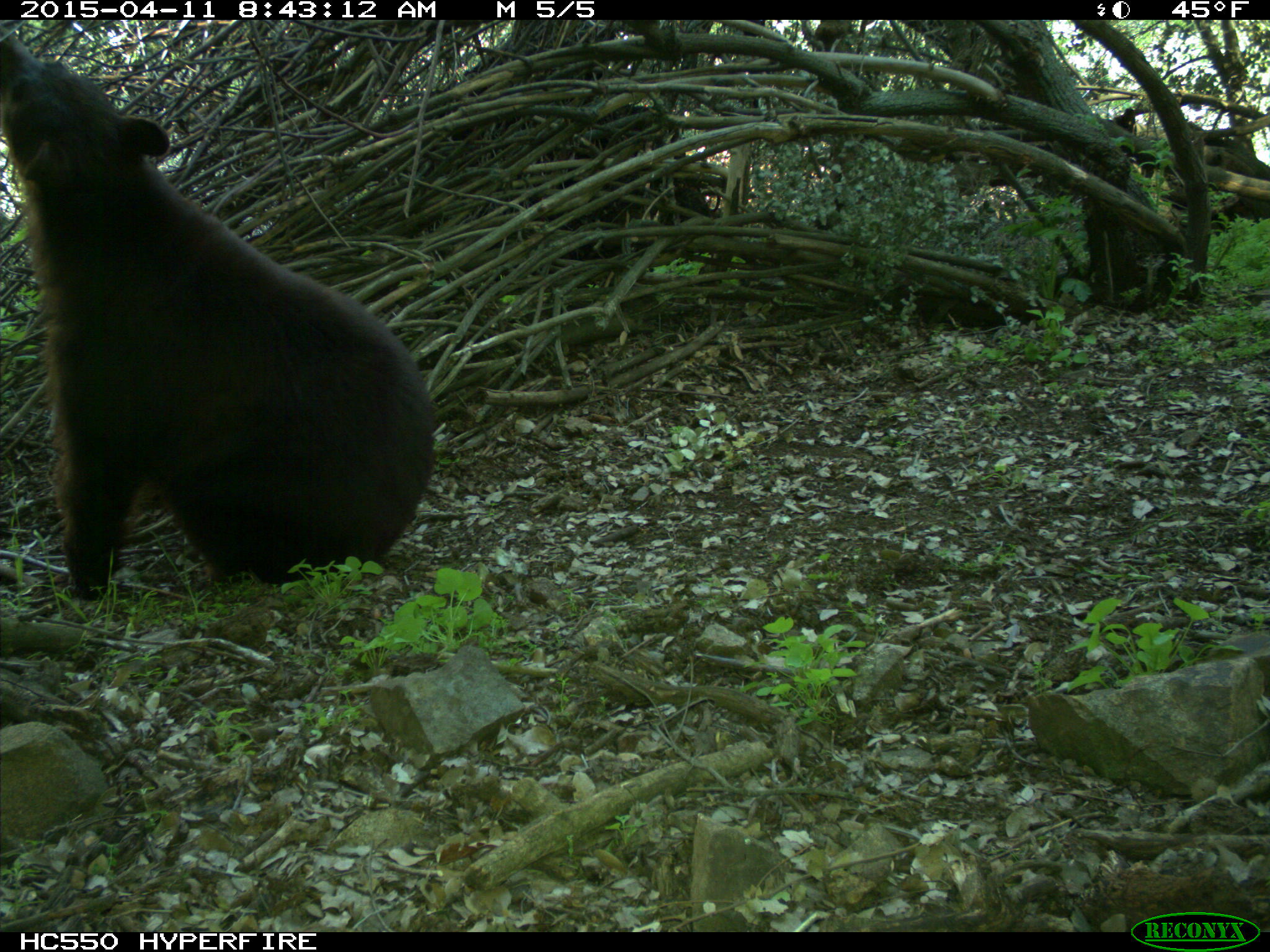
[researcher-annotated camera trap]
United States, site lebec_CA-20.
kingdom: Animalia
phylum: Chordata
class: Mammalia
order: Carnivora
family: Ursidae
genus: Ursus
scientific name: Ursus americanus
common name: american black bear